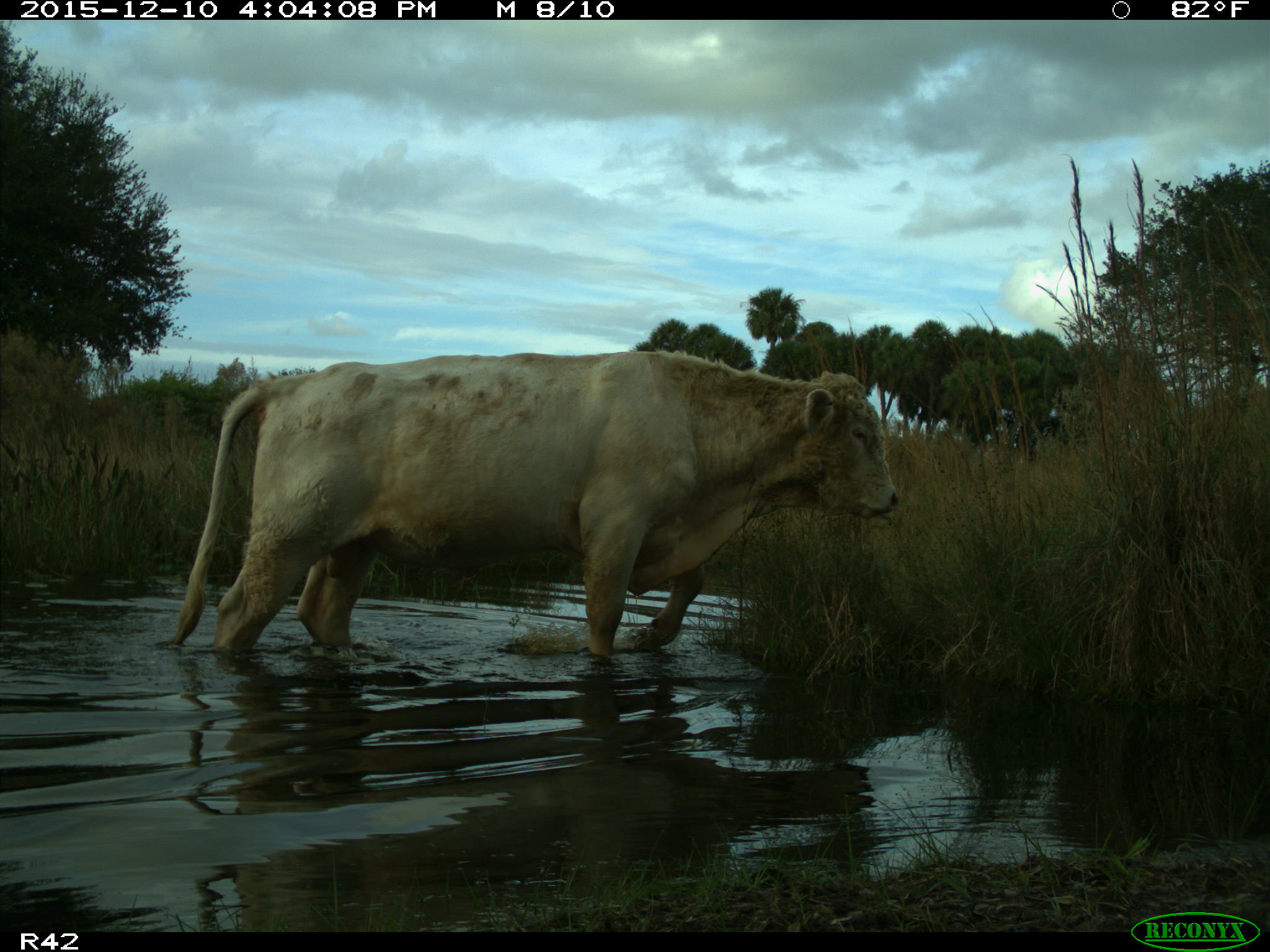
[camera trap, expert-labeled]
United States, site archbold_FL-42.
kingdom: Animalia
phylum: Chordata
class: Mammalia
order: Artiodactyla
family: Bovidae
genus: Bos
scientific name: Bos taurus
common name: domestic cow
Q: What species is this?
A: Bos taurus (domestic cow).